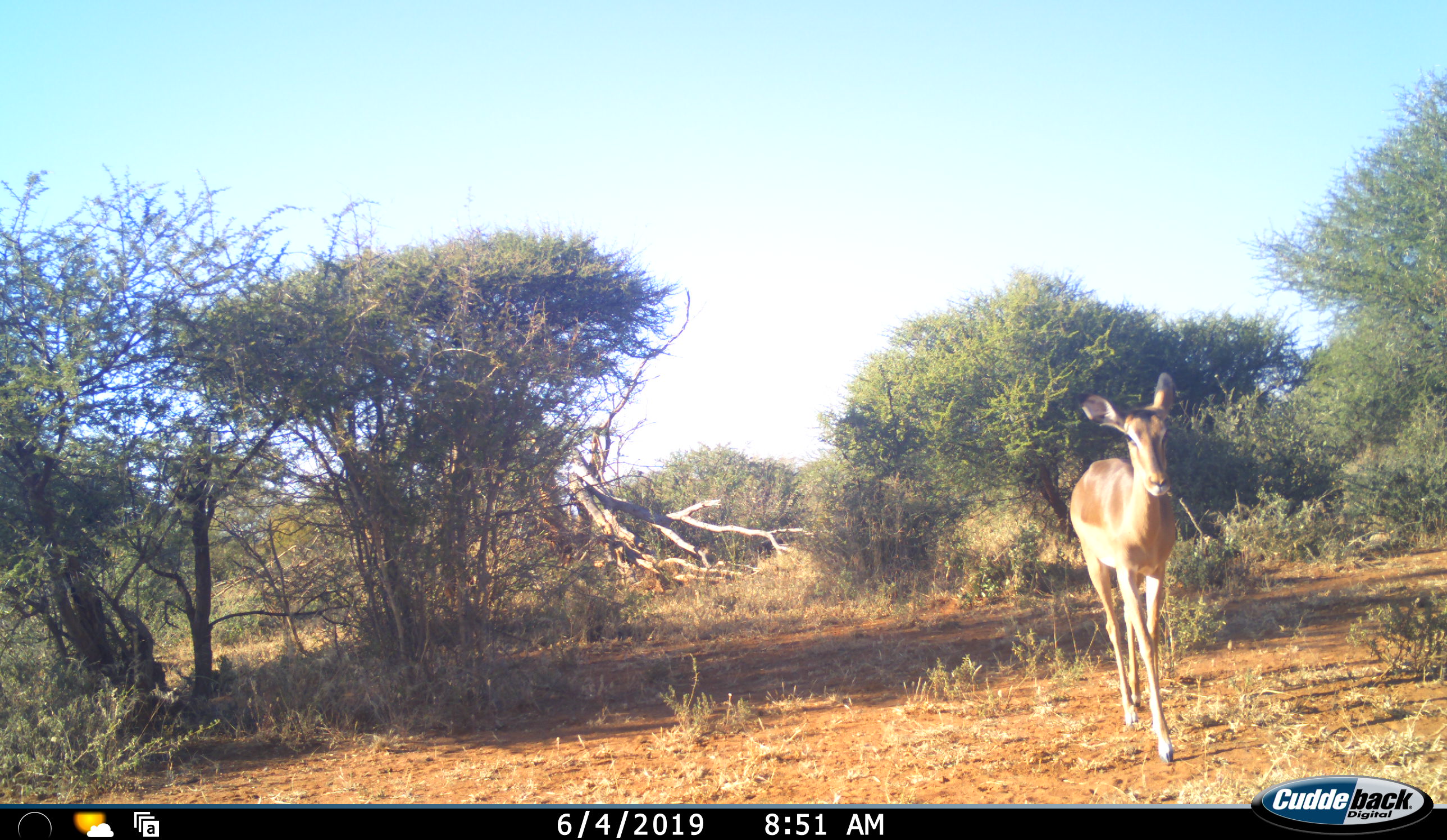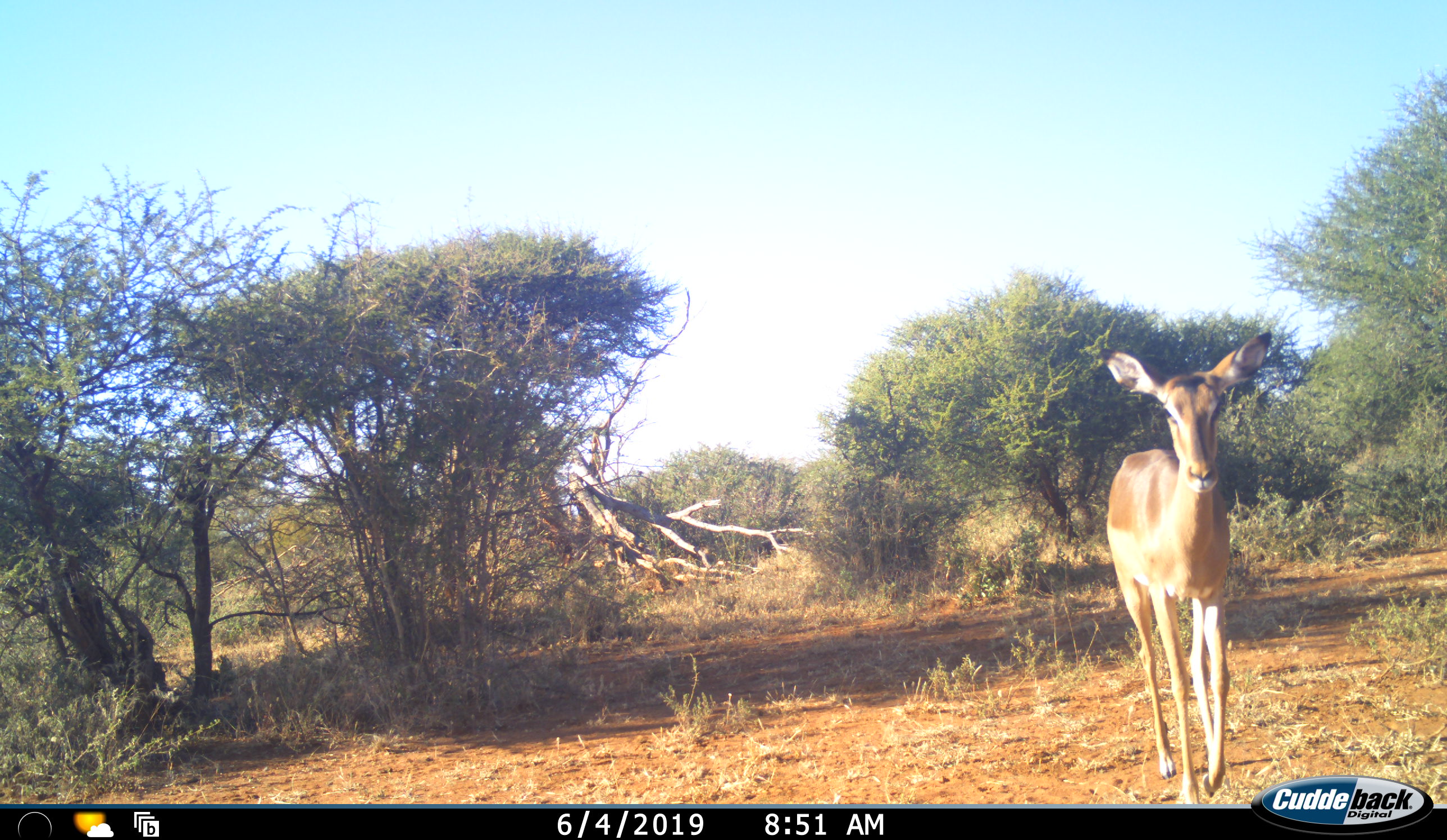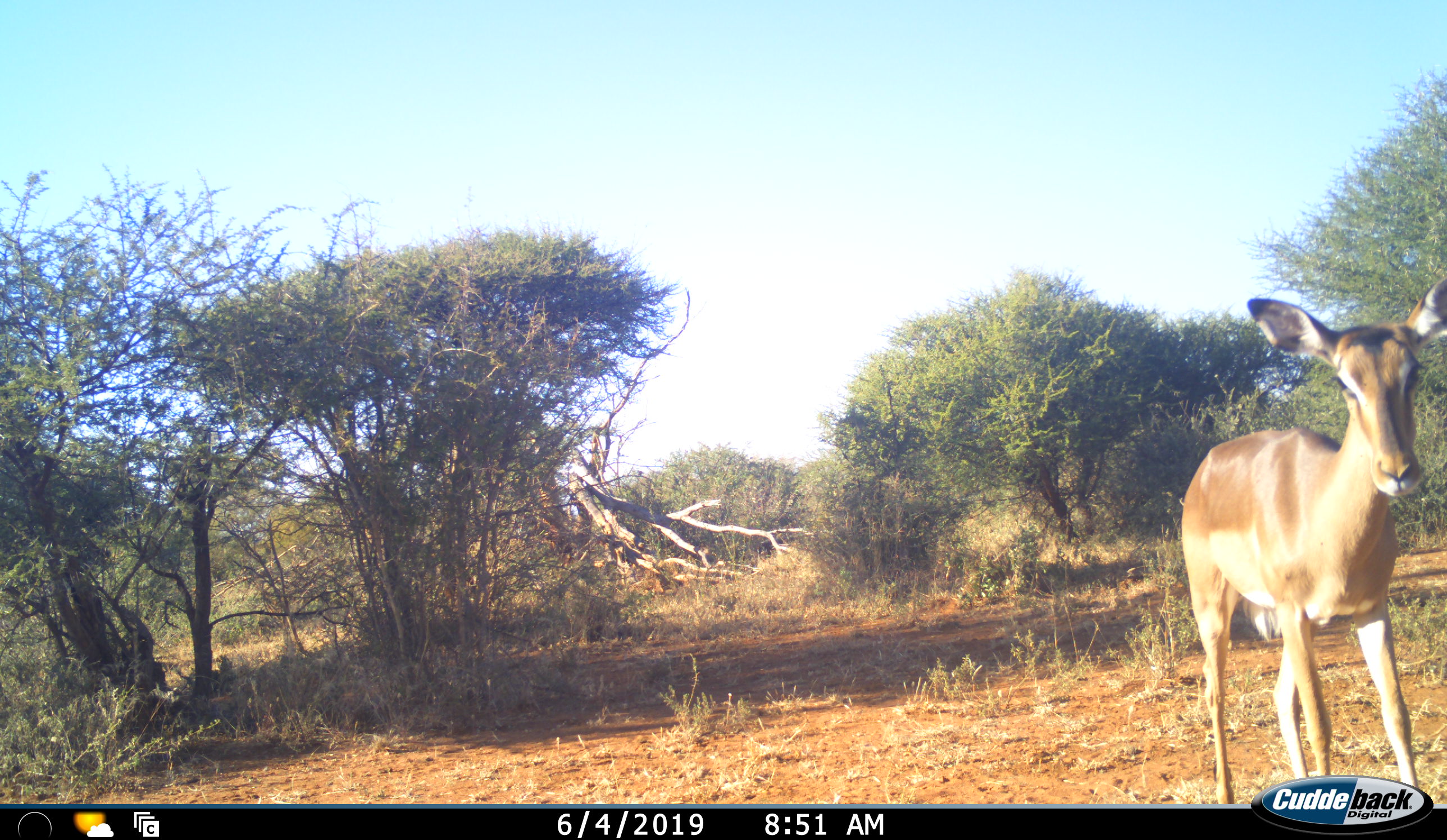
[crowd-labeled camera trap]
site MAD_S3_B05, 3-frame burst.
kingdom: Animalia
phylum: Chordata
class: Mammalia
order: Artiodactyla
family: Bovidae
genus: Aepyceros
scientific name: Aepyceros melampus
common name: impala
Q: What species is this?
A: Impala (Aepyceros melampus).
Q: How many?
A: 1.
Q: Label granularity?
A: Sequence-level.